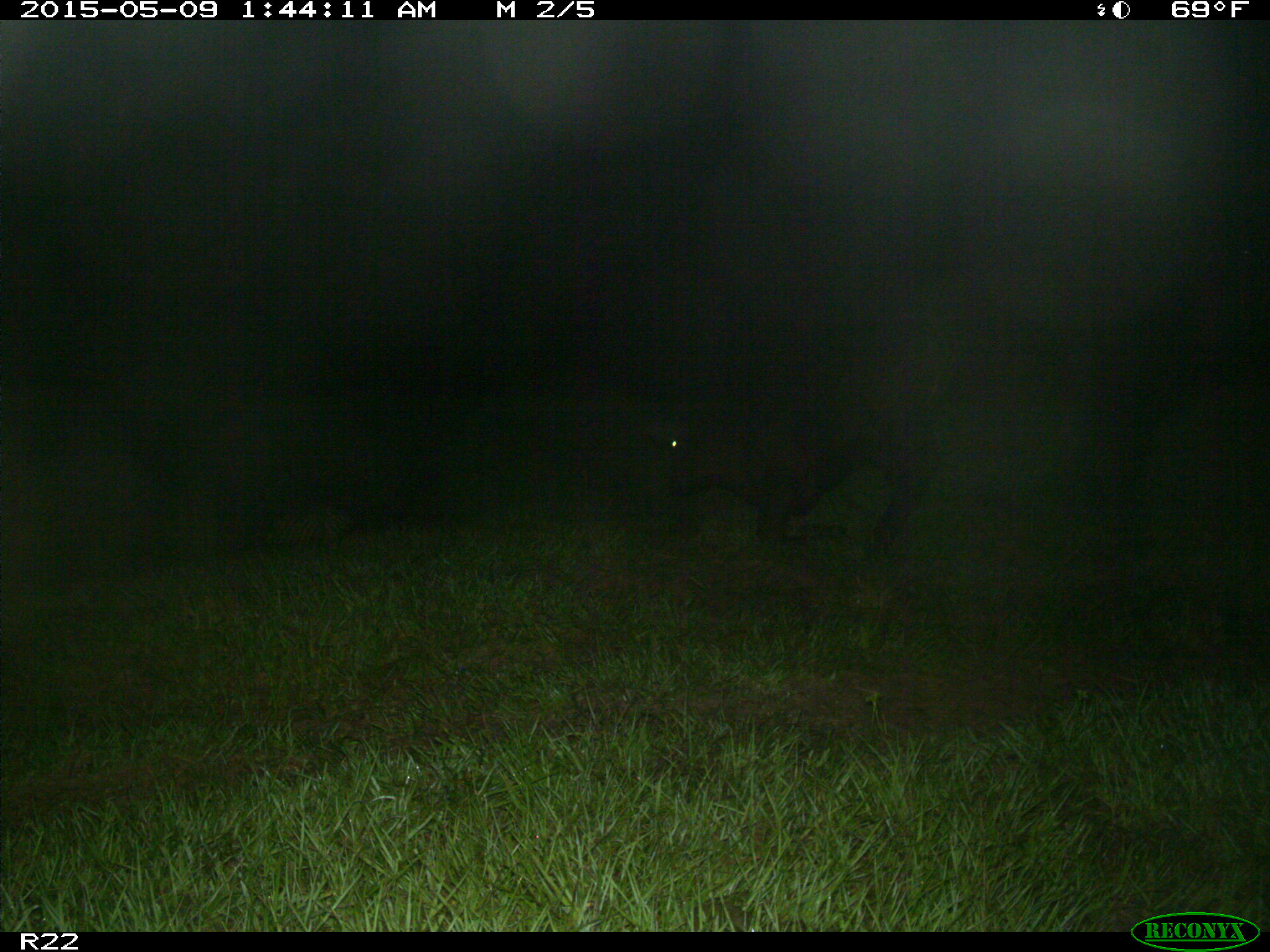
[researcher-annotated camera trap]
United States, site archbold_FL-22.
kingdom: Animalia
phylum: Chordata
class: Mammalia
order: Artiodactyla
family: Bovidae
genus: Bos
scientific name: Bos taurus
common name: domestic cow